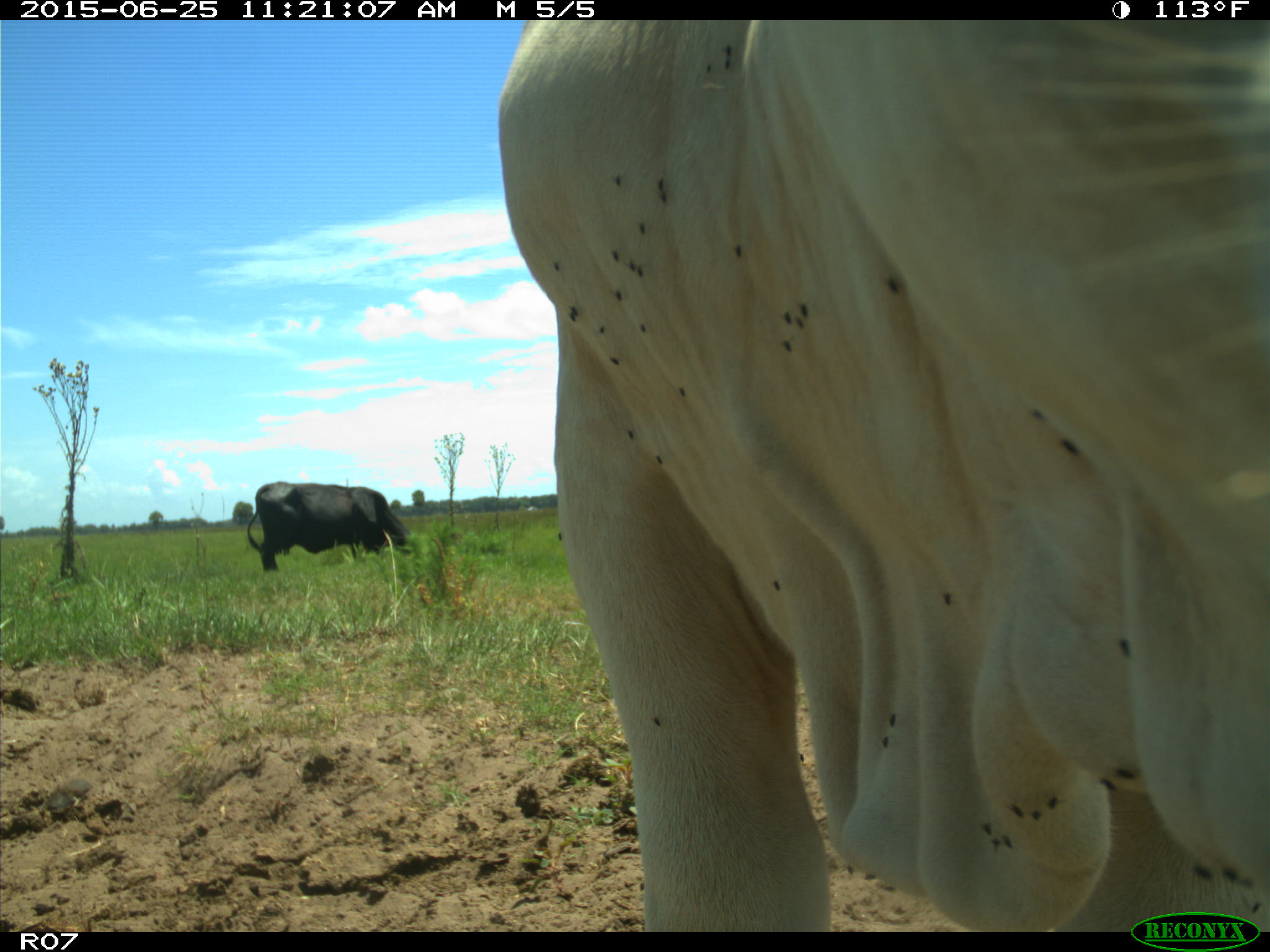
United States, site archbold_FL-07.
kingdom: Animalia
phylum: Chordata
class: Mammalia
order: Artiodactyla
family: Bovidae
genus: Bos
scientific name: Bos taurus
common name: domestic cow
Bos taurus (domestic cow).